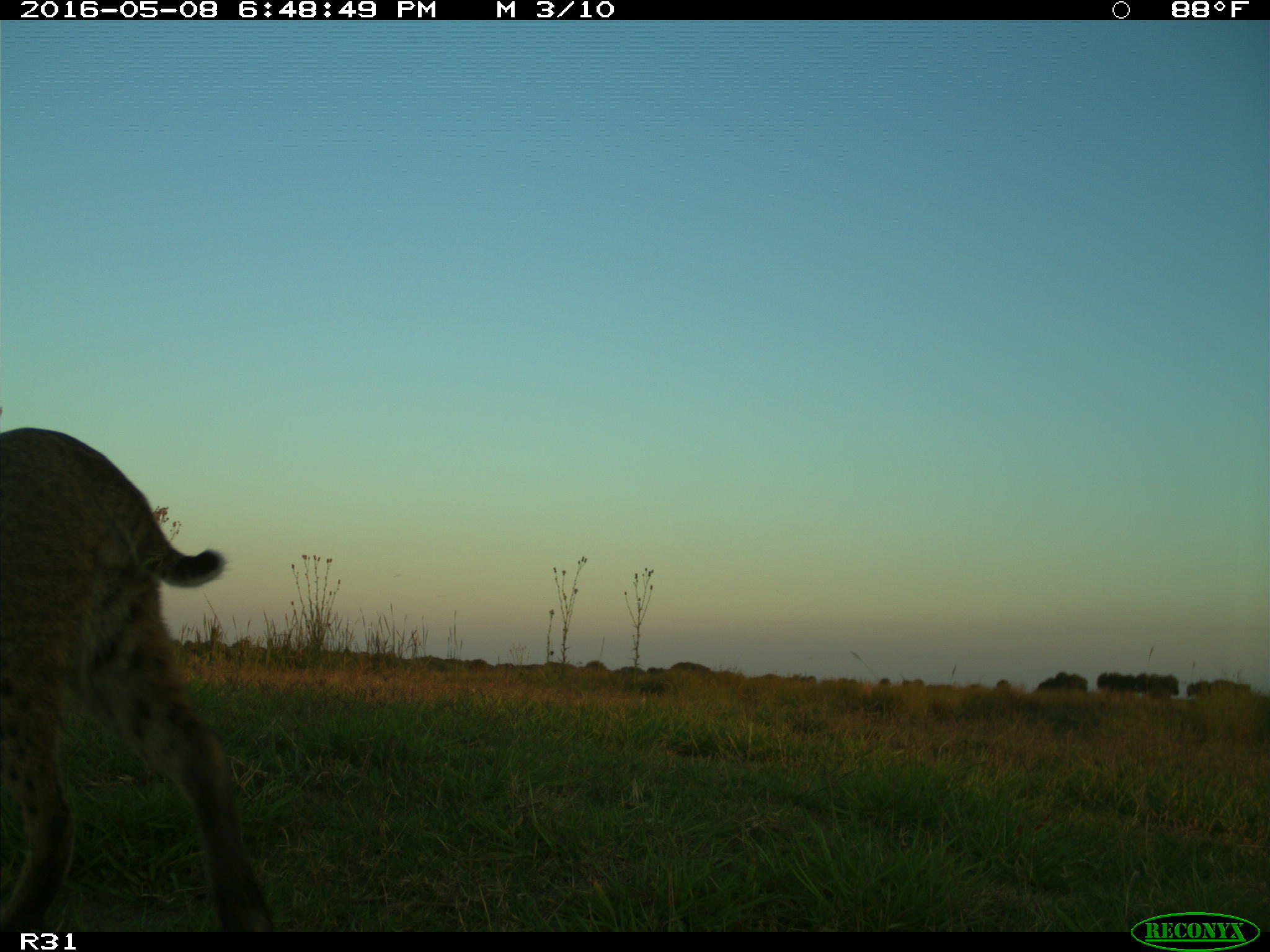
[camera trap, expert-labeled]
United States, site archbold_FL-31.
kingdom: Animalia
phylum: Chordata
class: Mammalia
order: Carnivora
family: Felidae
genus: Lynx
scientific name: Lynx rufus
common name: bobcat